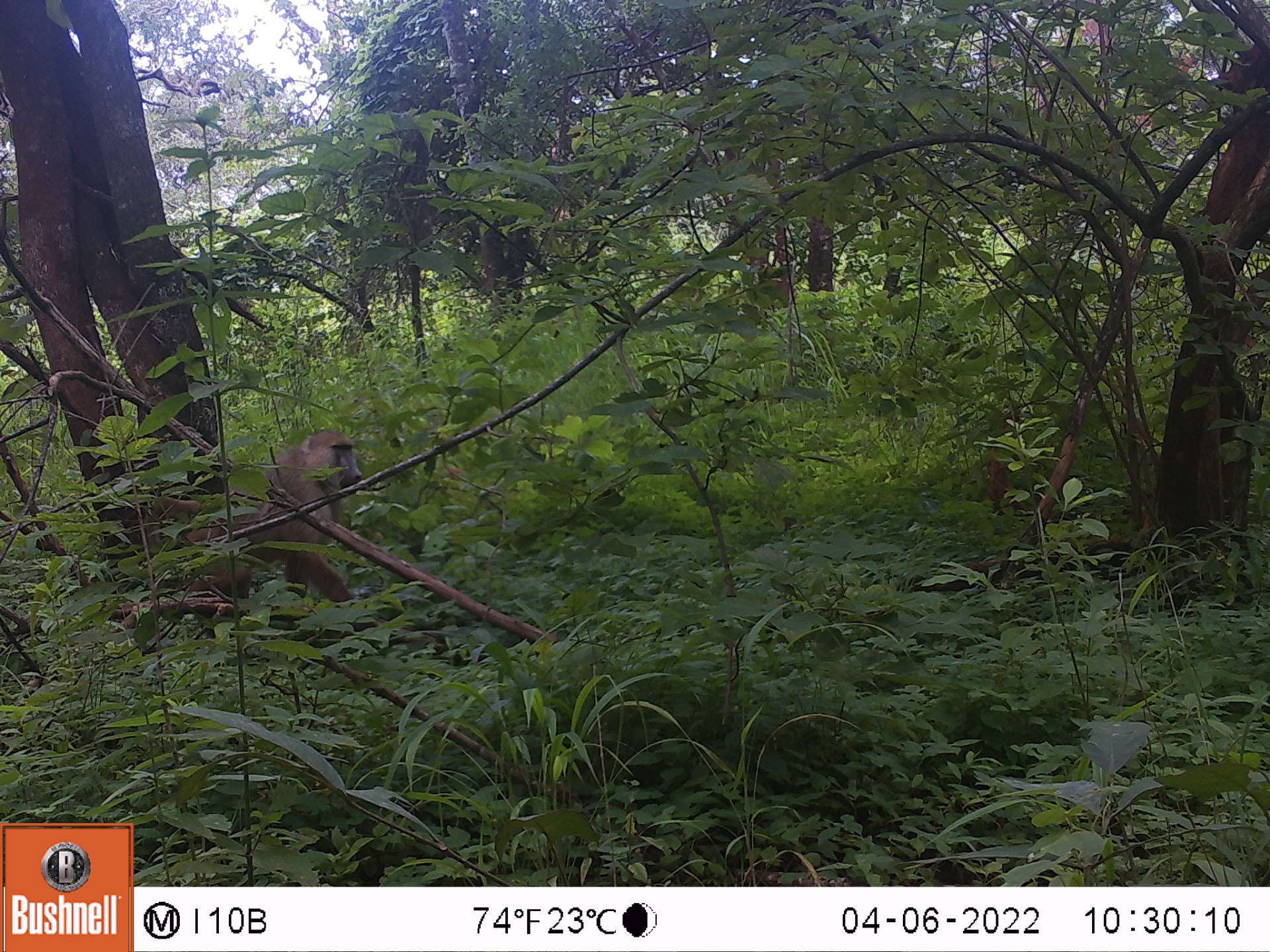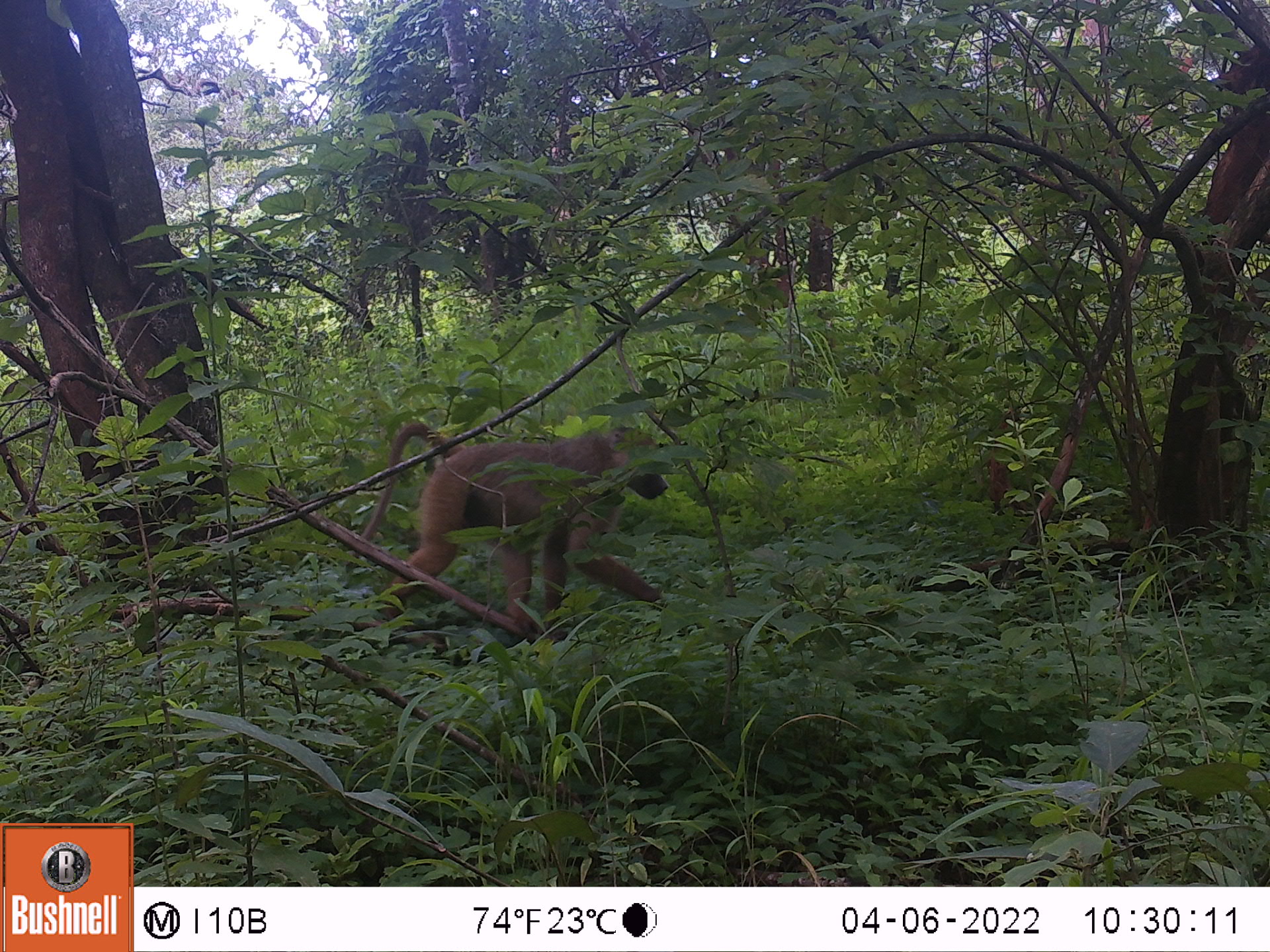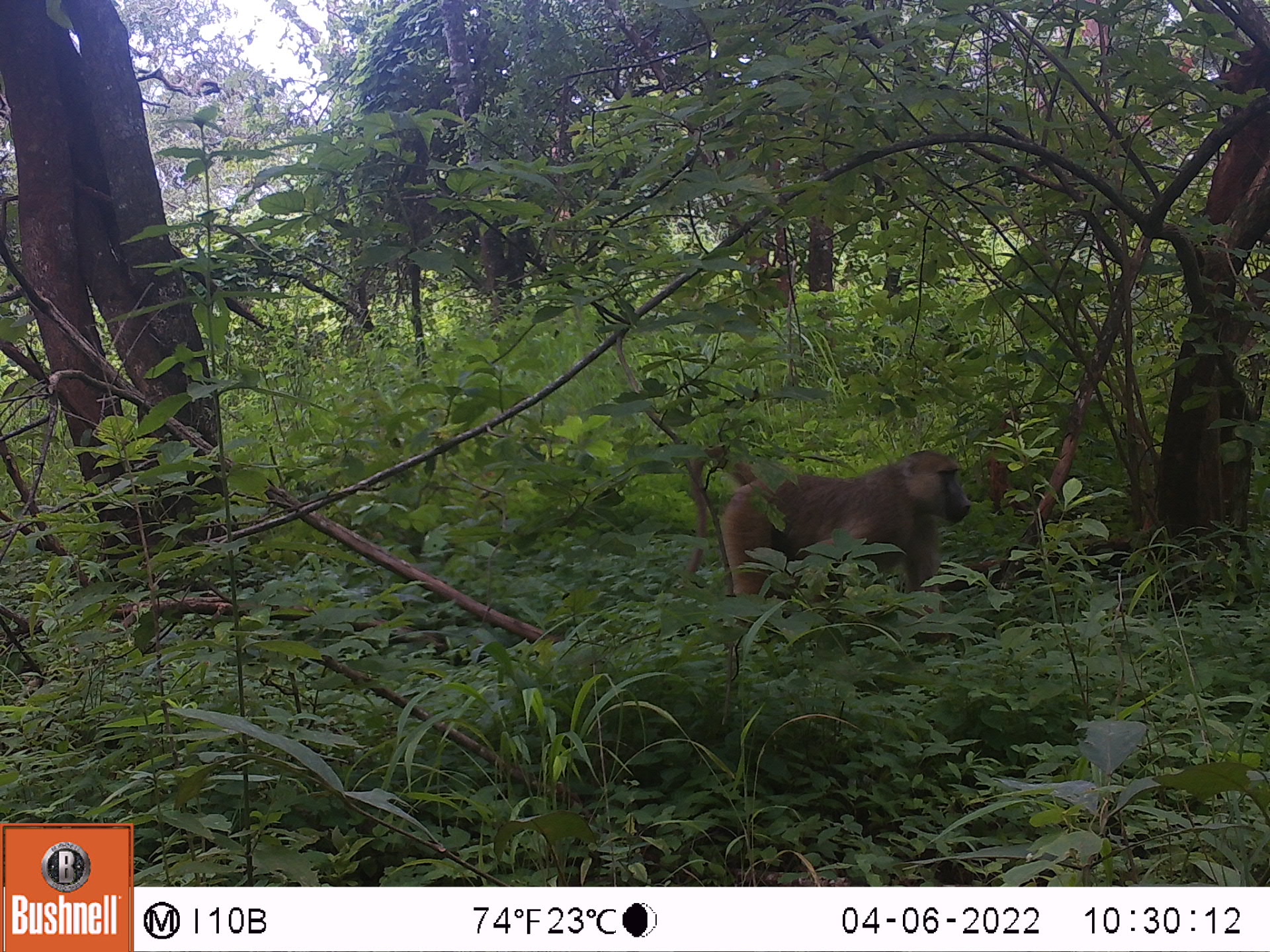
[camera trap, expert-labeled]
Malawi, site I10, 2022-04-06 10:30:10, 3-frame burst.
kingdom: Animalia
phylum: Chordata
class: Mammalia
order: Primates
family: Cercopithecidae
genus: Papio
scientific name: Papio cynocephalus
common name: yellow baboon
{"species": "yellow baboon (Papio cynocephalus)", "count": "1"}